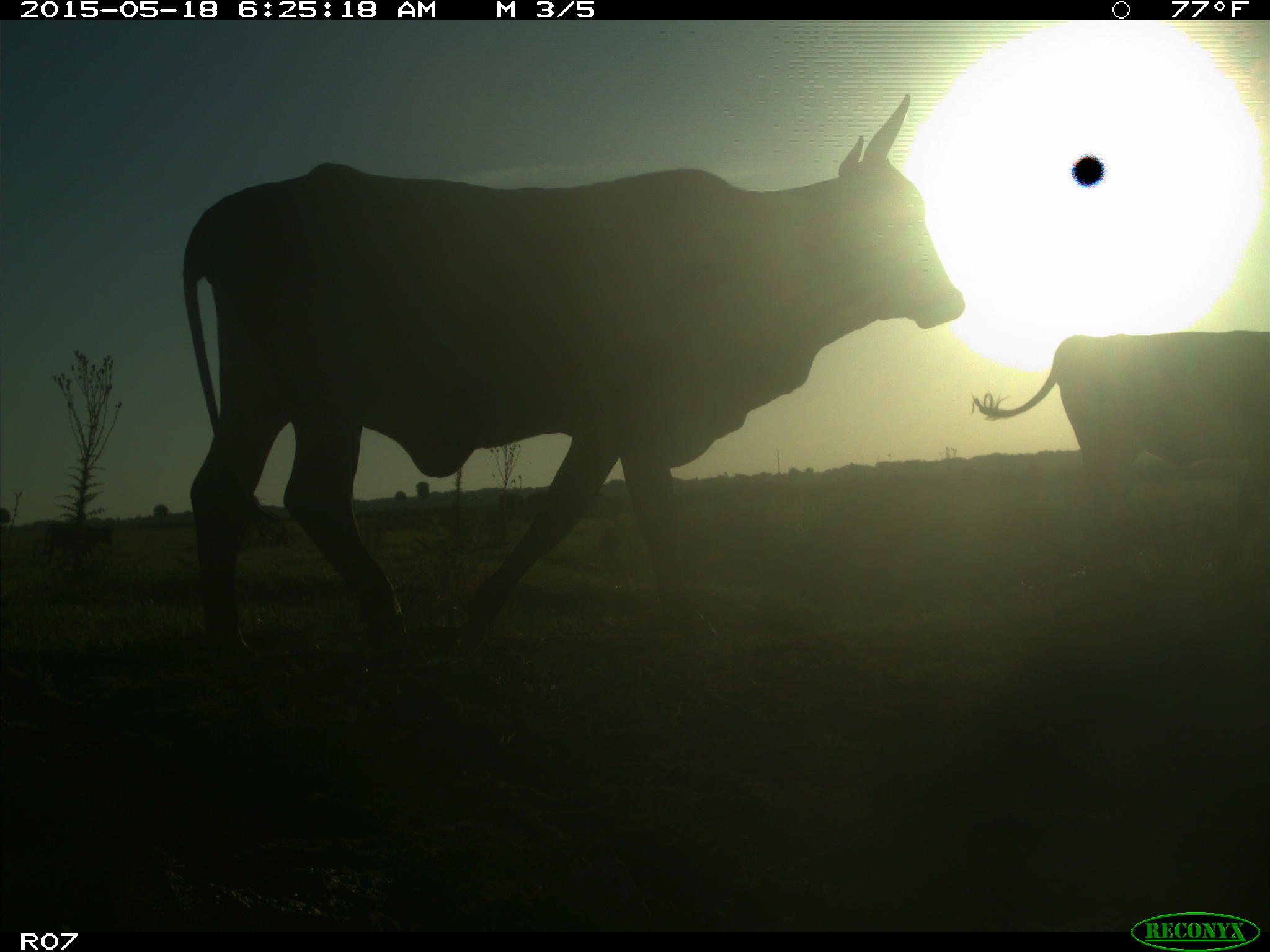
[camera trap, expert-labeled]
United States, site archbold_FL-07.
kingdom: Animalia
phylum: Chordata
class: Mammalia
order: Artiodactyla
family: Bovidae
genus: Bos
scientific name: Bos taurus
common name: domestic cow